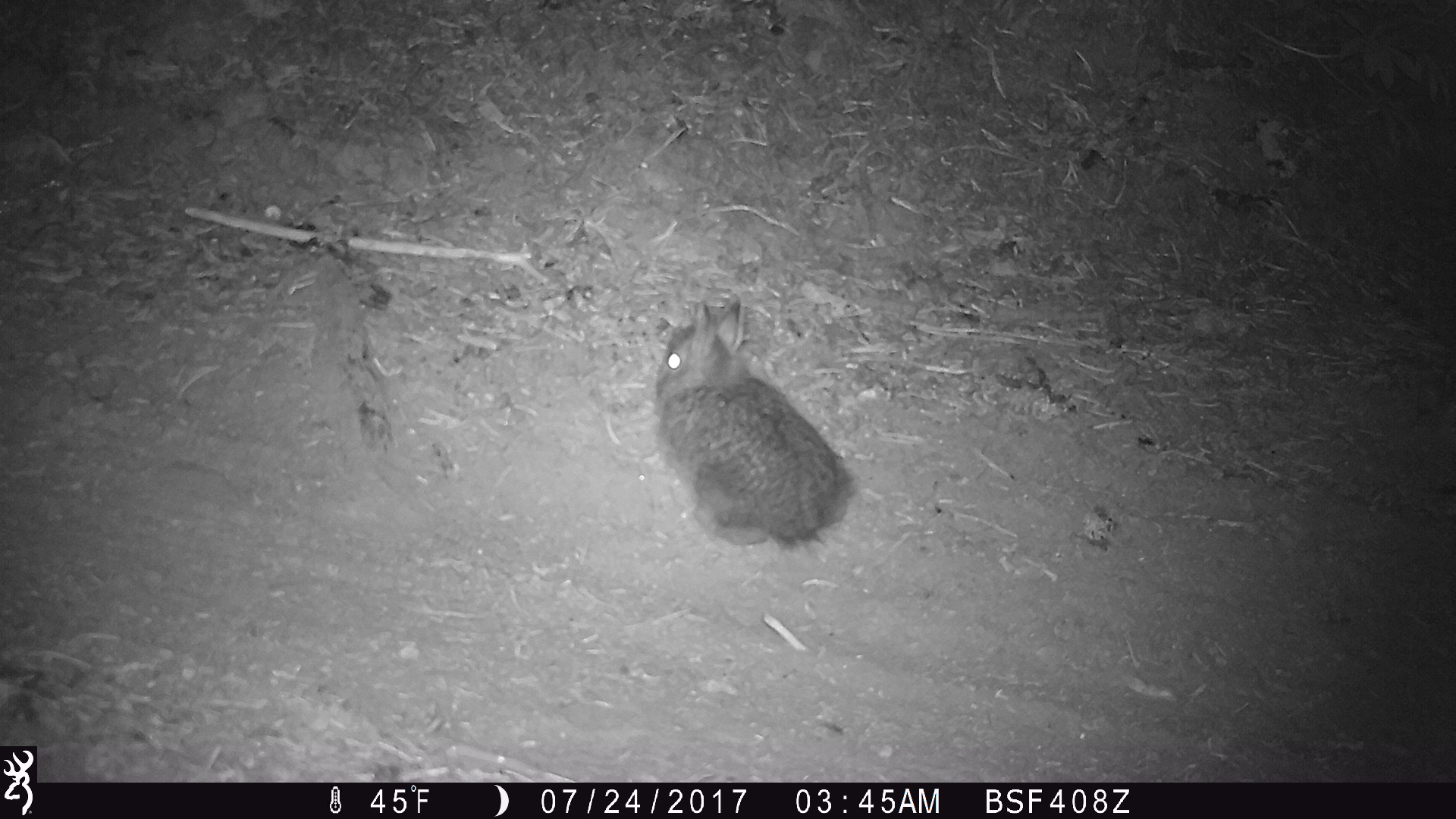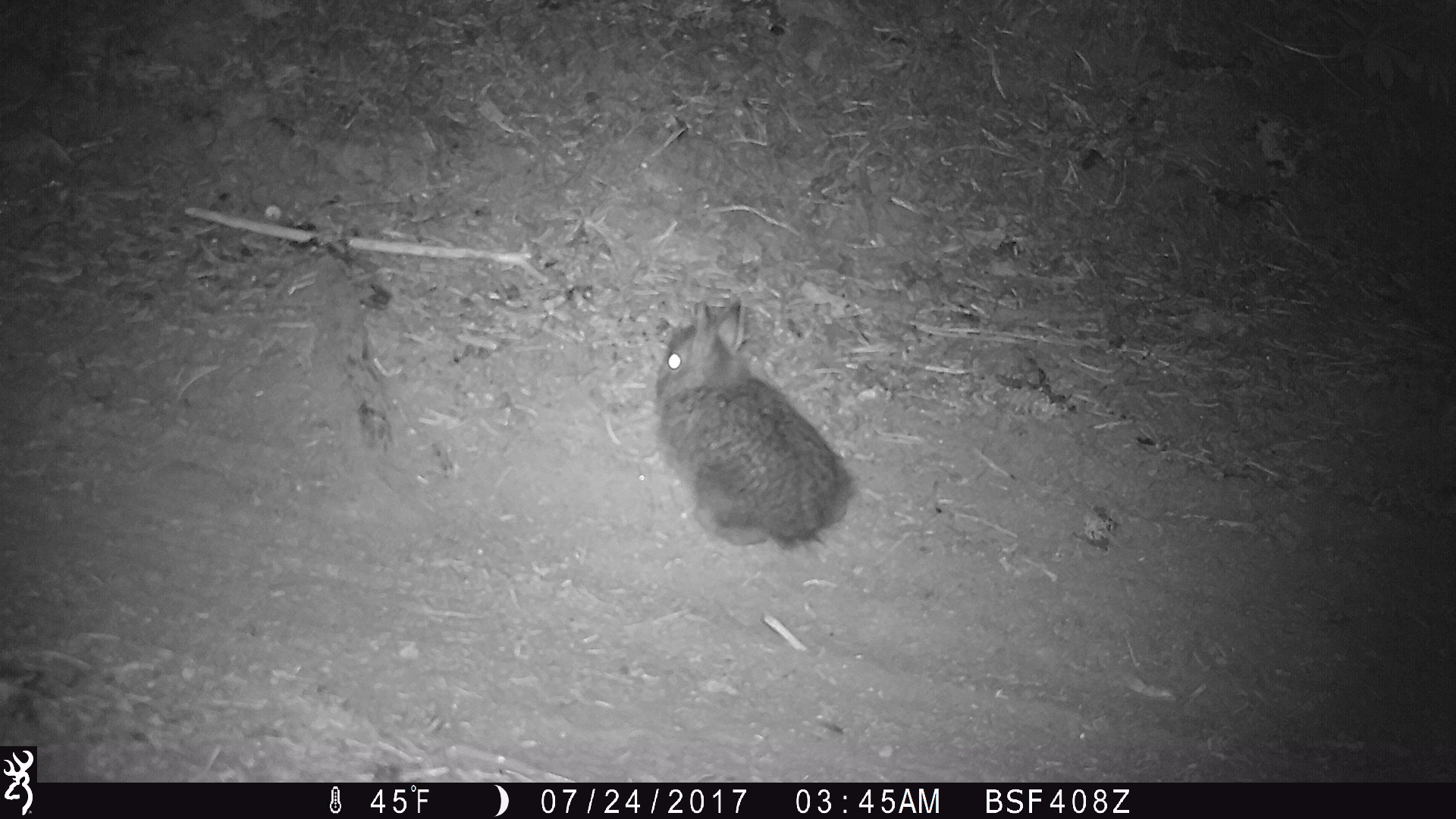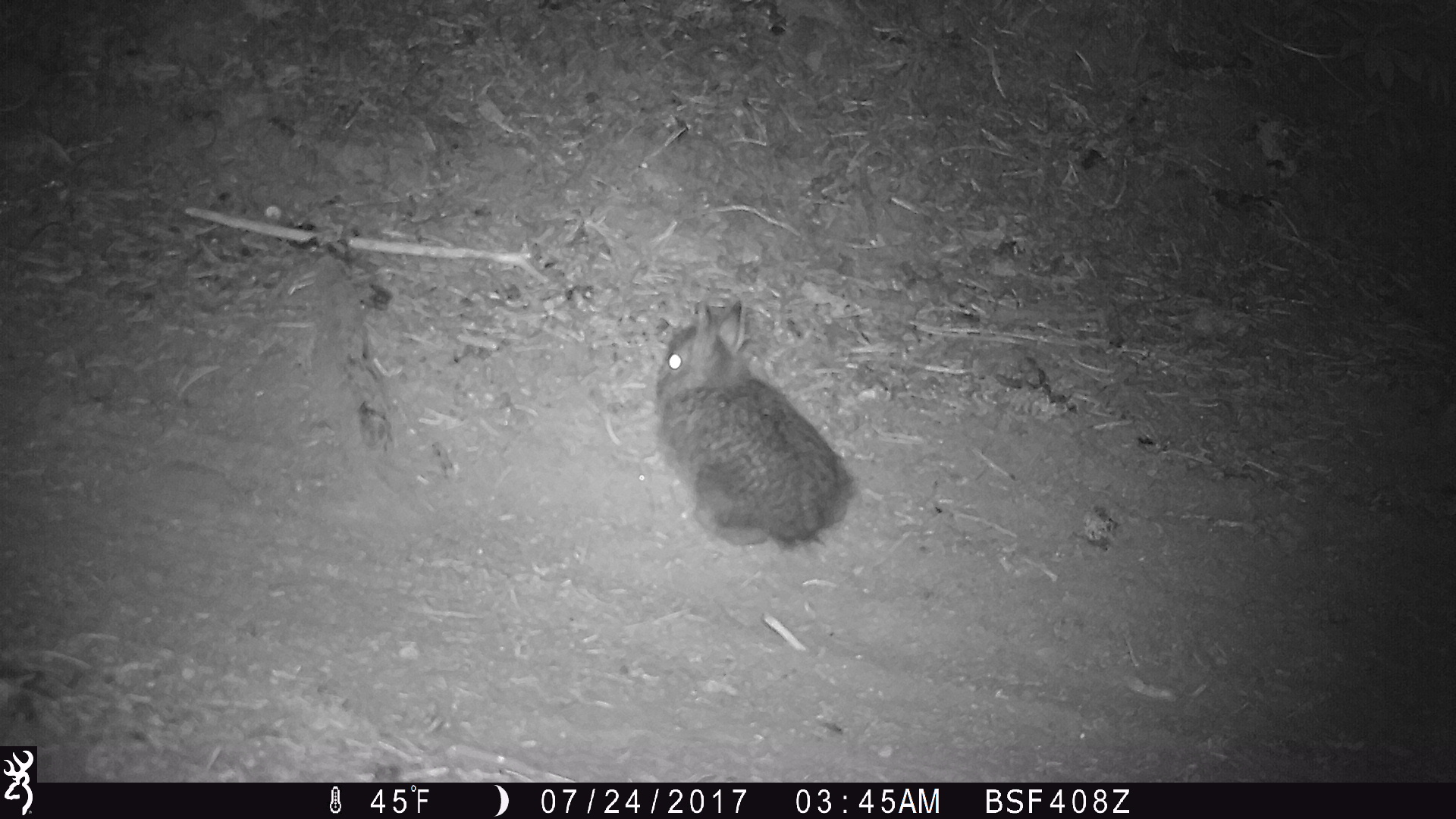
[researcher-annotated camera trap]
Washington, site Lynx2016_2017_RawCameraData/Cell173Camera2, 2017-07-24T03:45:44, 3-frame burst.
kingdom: Animalia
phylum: Chordata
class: Mammalia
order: Lagomorpha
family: Leporidae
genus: Lepus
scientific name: Lepus americanus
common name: snowshoe hare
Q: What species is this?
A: Lepus americanus (snowshoe hare).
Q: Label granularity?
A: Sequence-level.